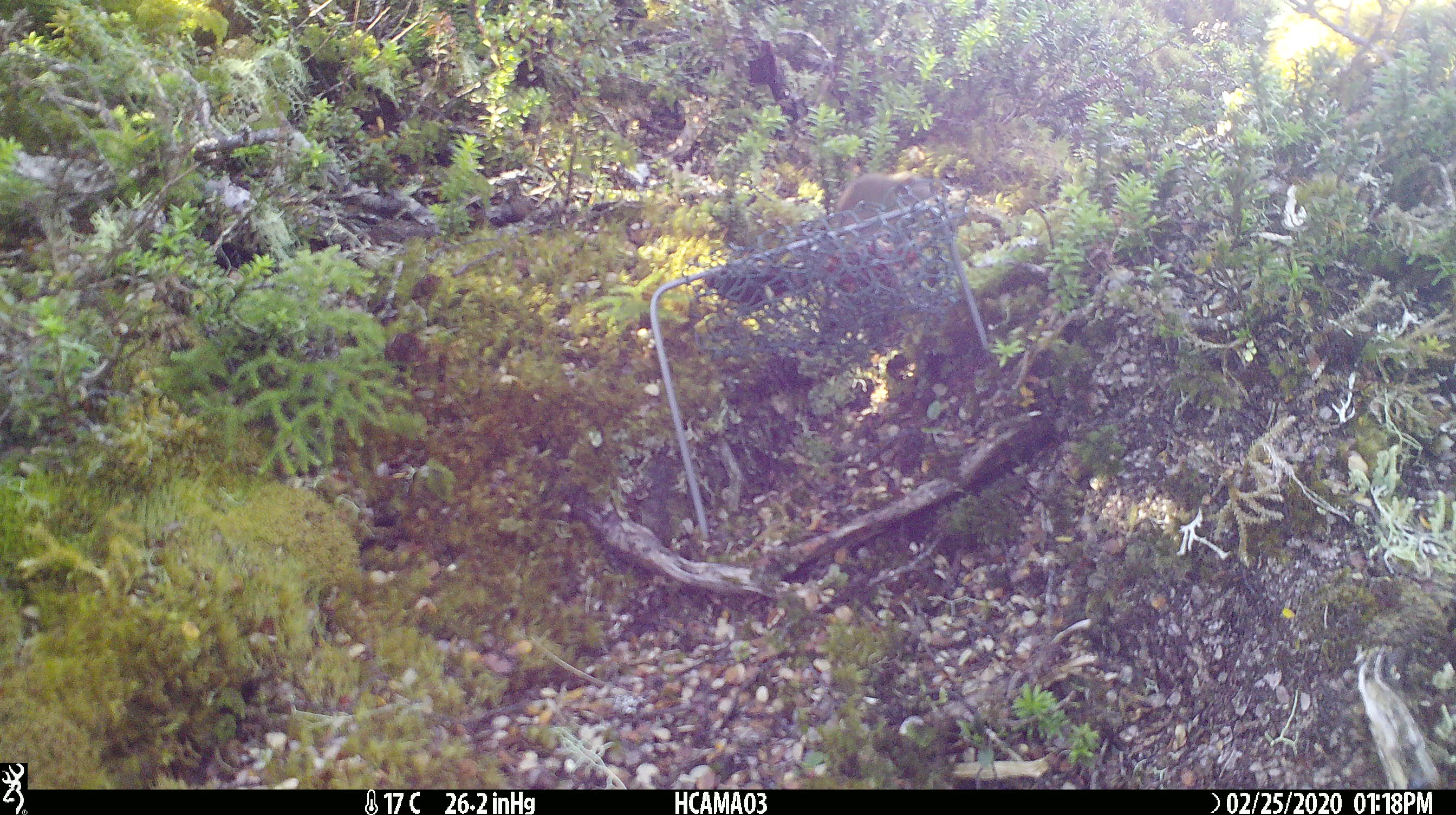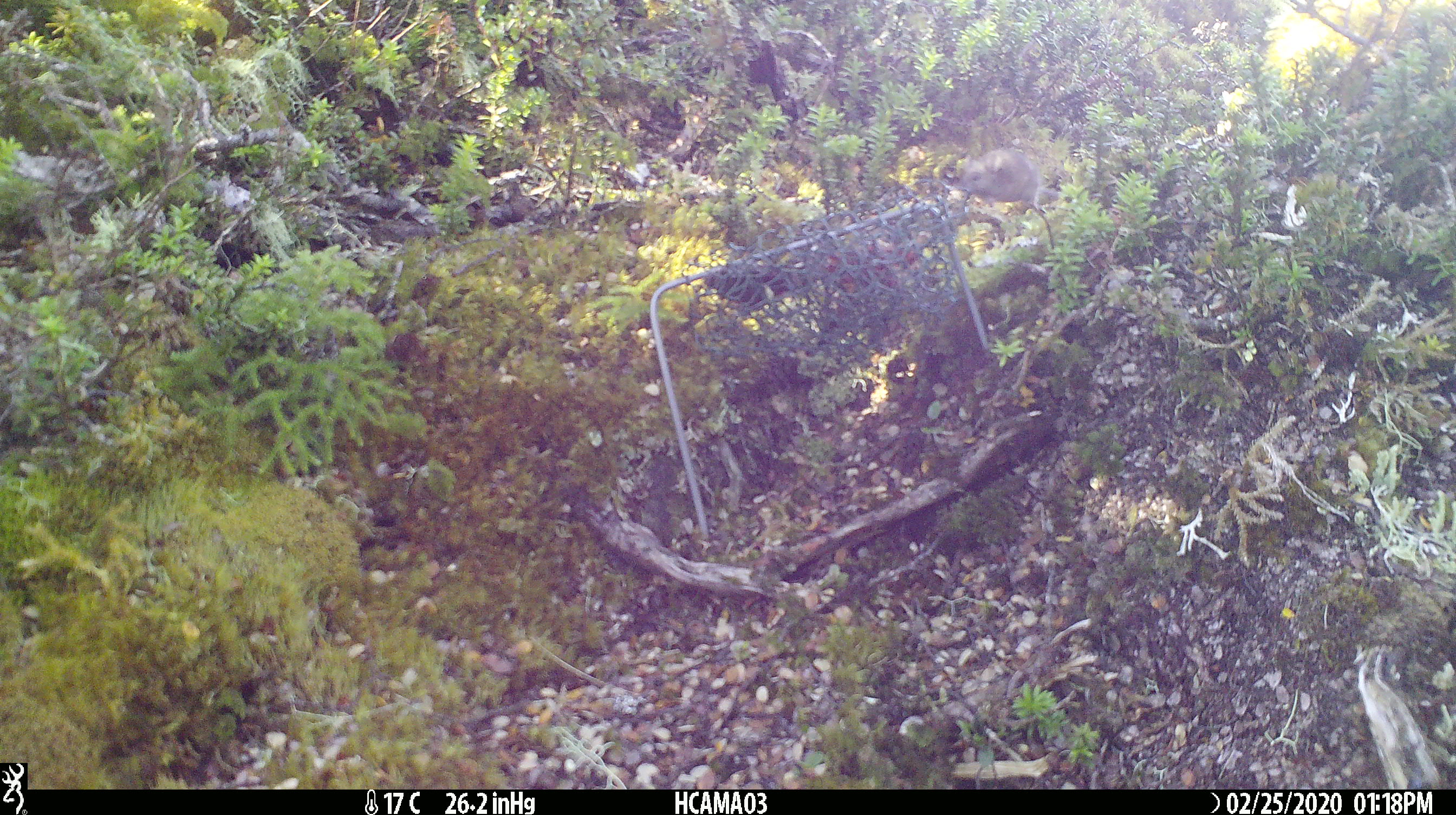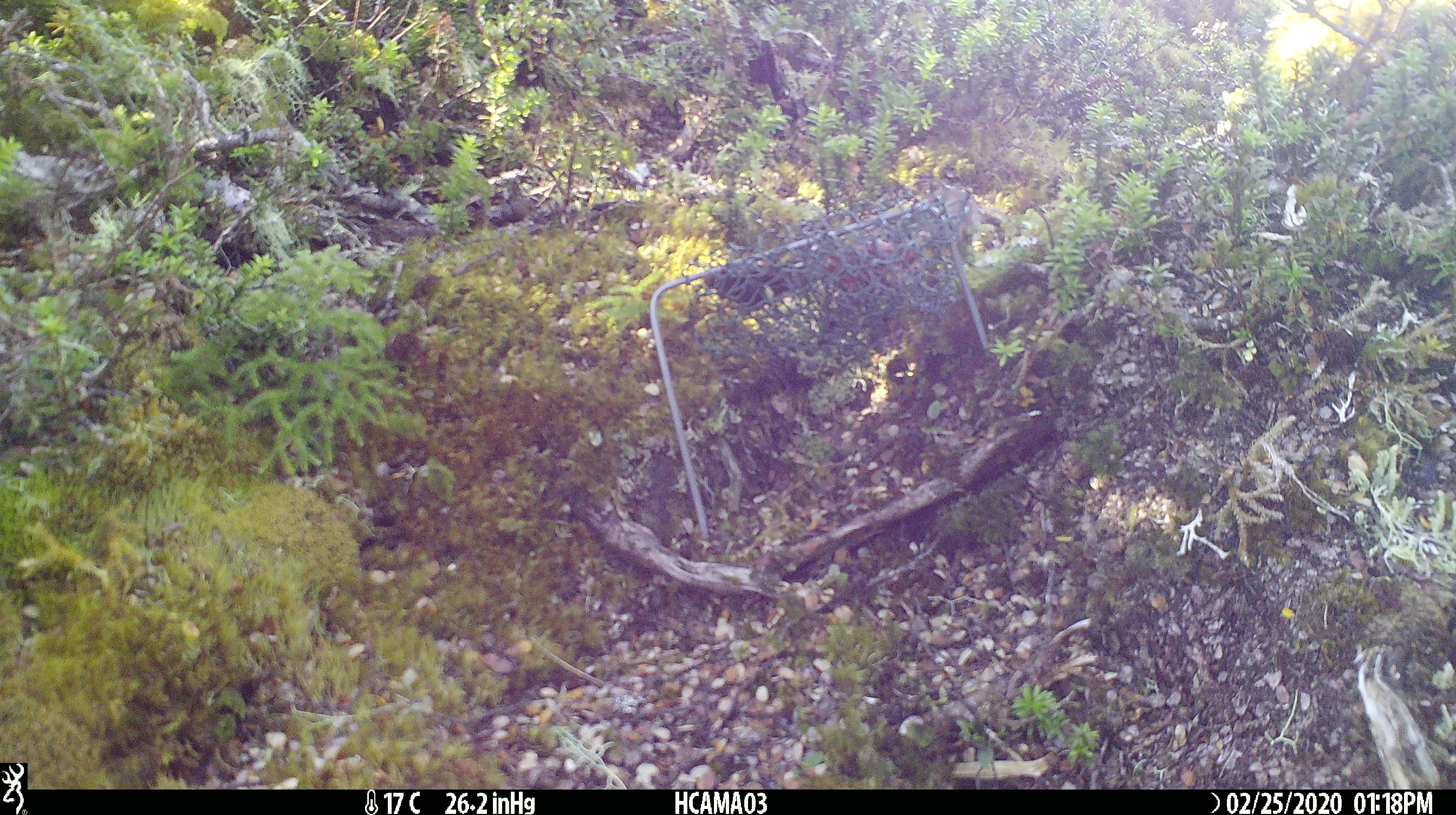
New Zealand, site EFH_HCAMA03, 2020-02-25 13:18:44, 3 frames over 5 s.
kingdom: Animalia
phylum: Chordata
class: Mammalia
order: Rodentia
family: Muridae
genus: Mus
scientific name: Mus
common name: mouse